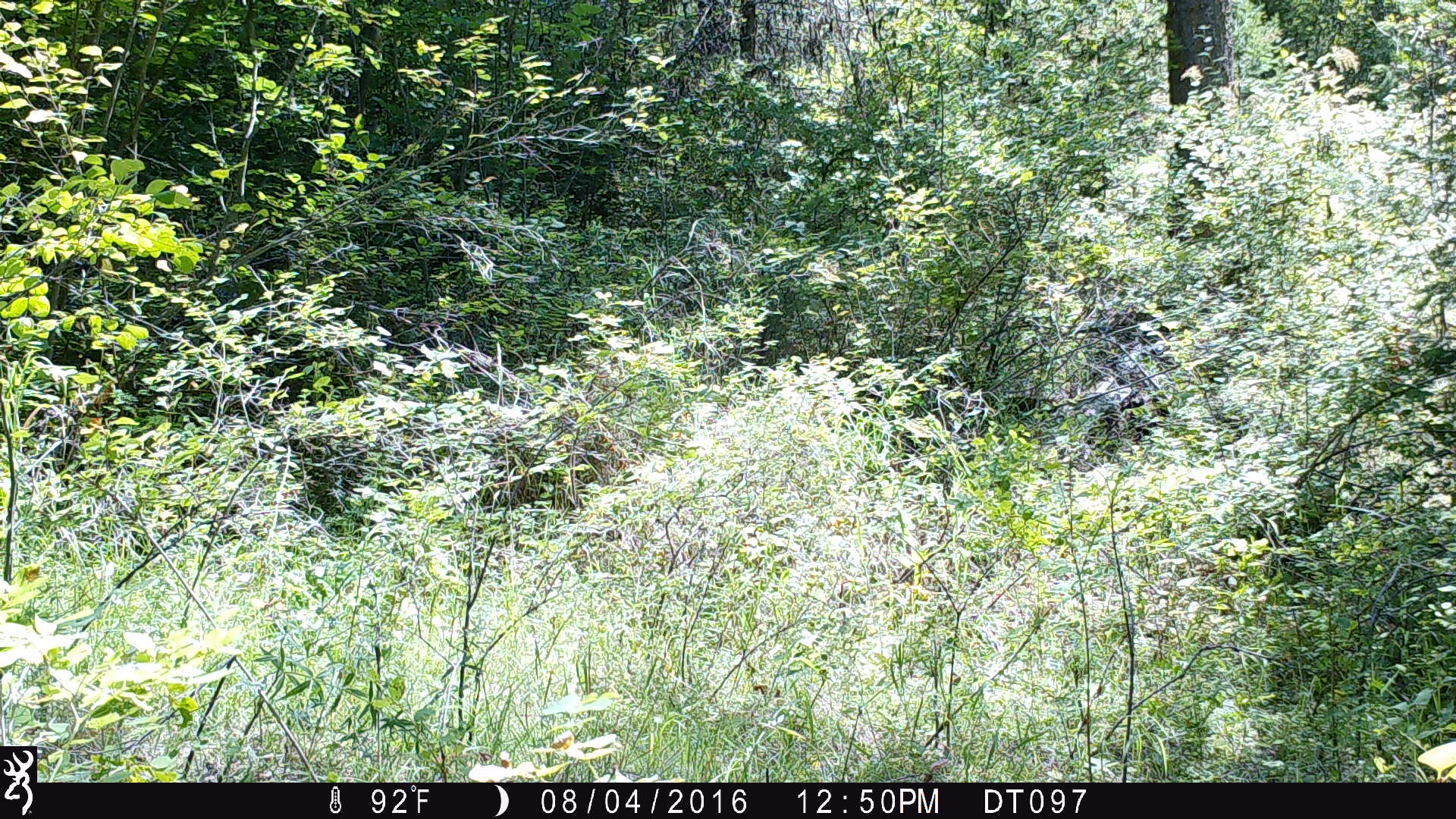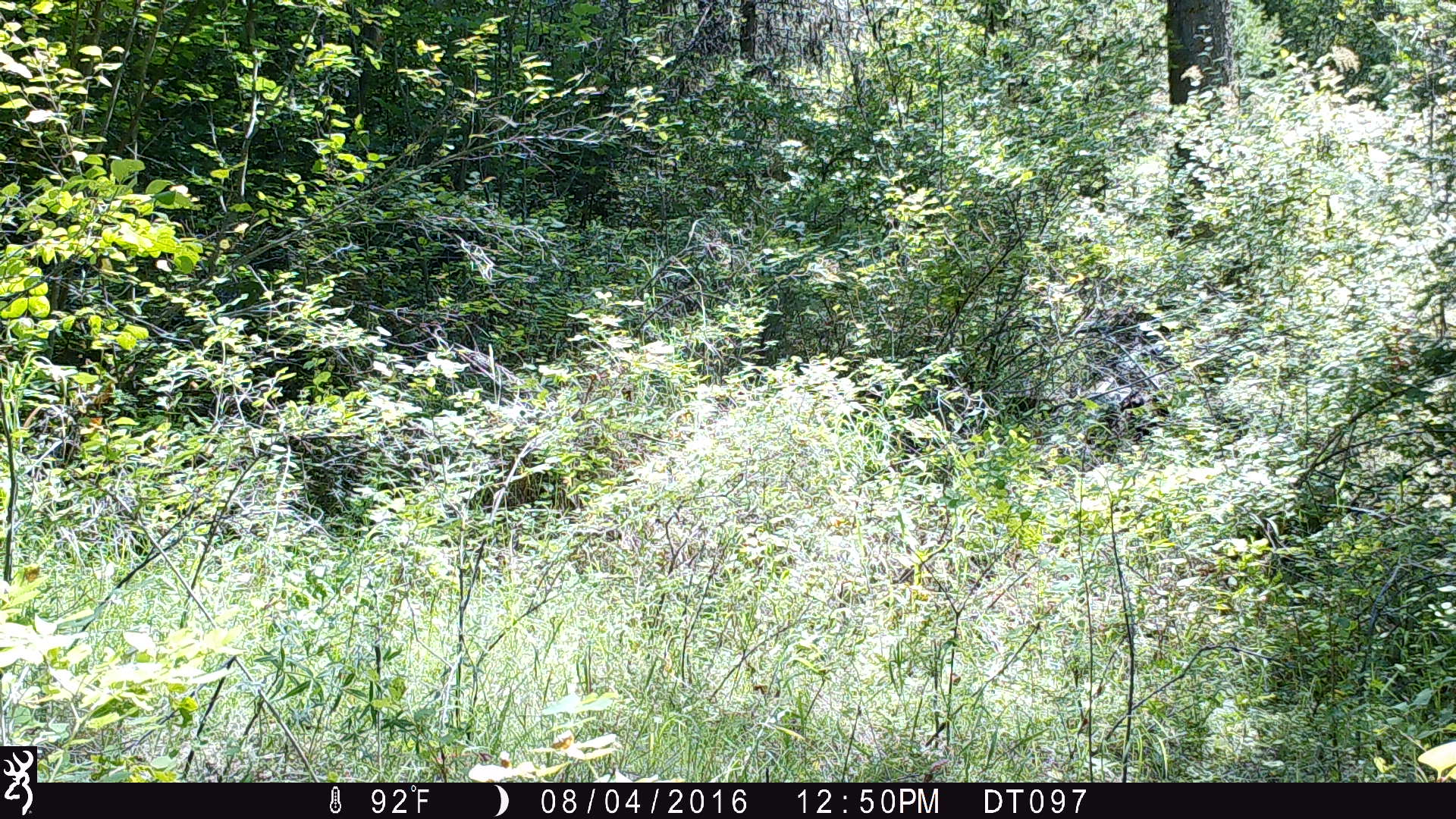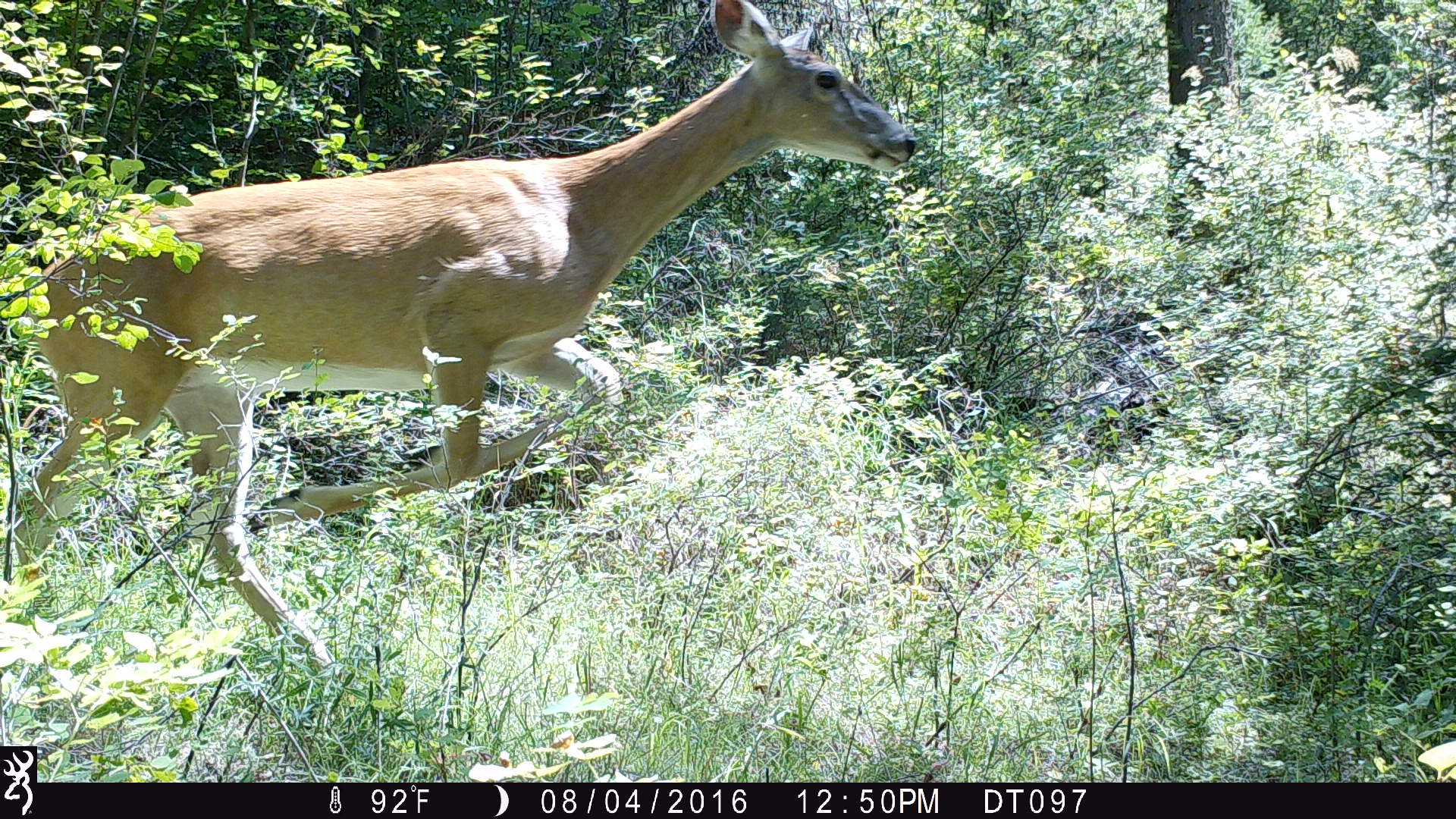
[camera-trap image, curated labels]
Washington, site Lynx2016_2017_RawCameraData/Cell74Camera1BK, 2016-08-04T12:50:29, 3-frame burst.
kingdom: Animalia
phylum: Chordata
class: Mammalia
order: Artiodactyla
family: Cervidae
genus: Odocoileus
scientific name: Odocoileus virginianus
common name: white-tailed deer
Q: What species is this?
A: Odocoileus virginianus (white-tailed deer).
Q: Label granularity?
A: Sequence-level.